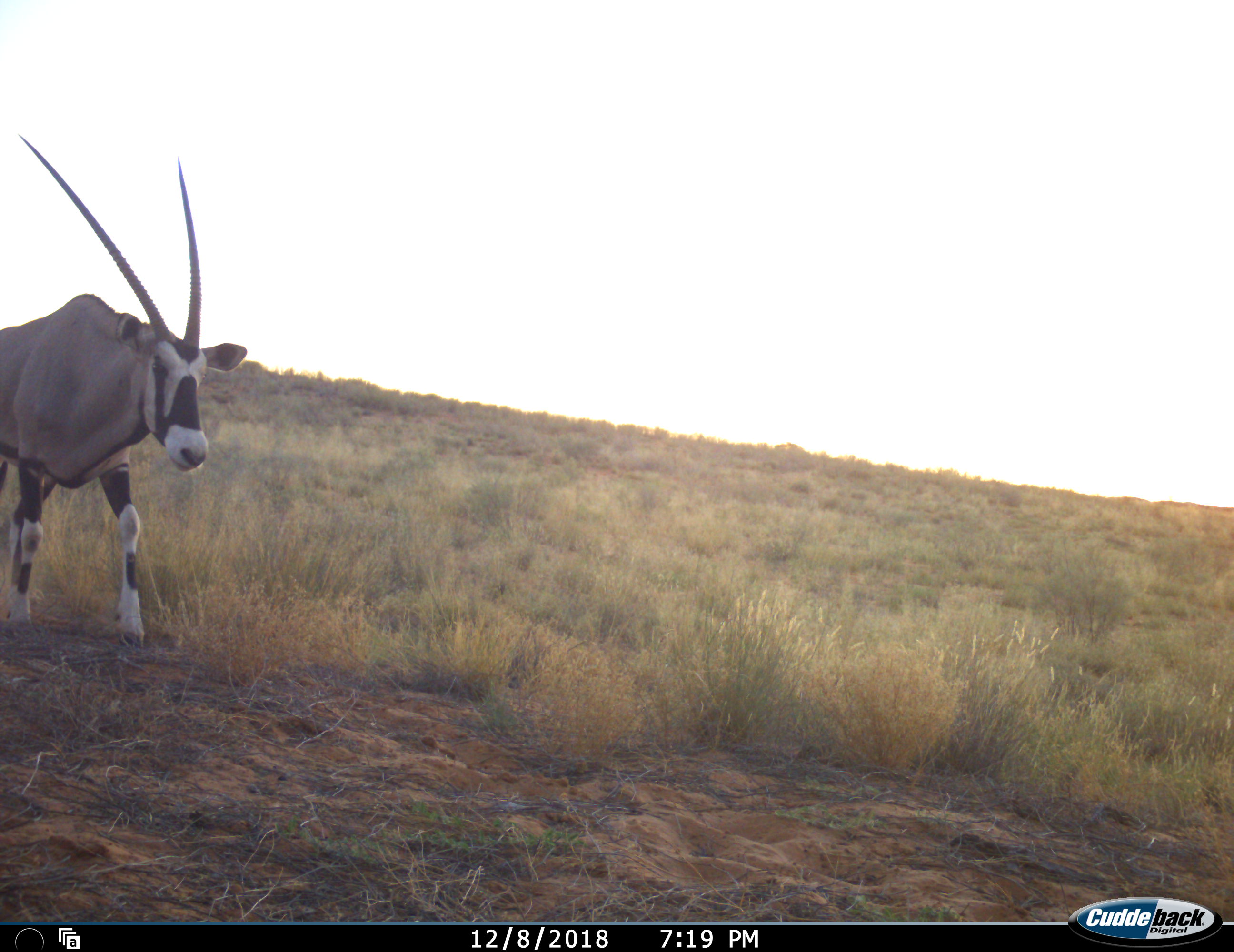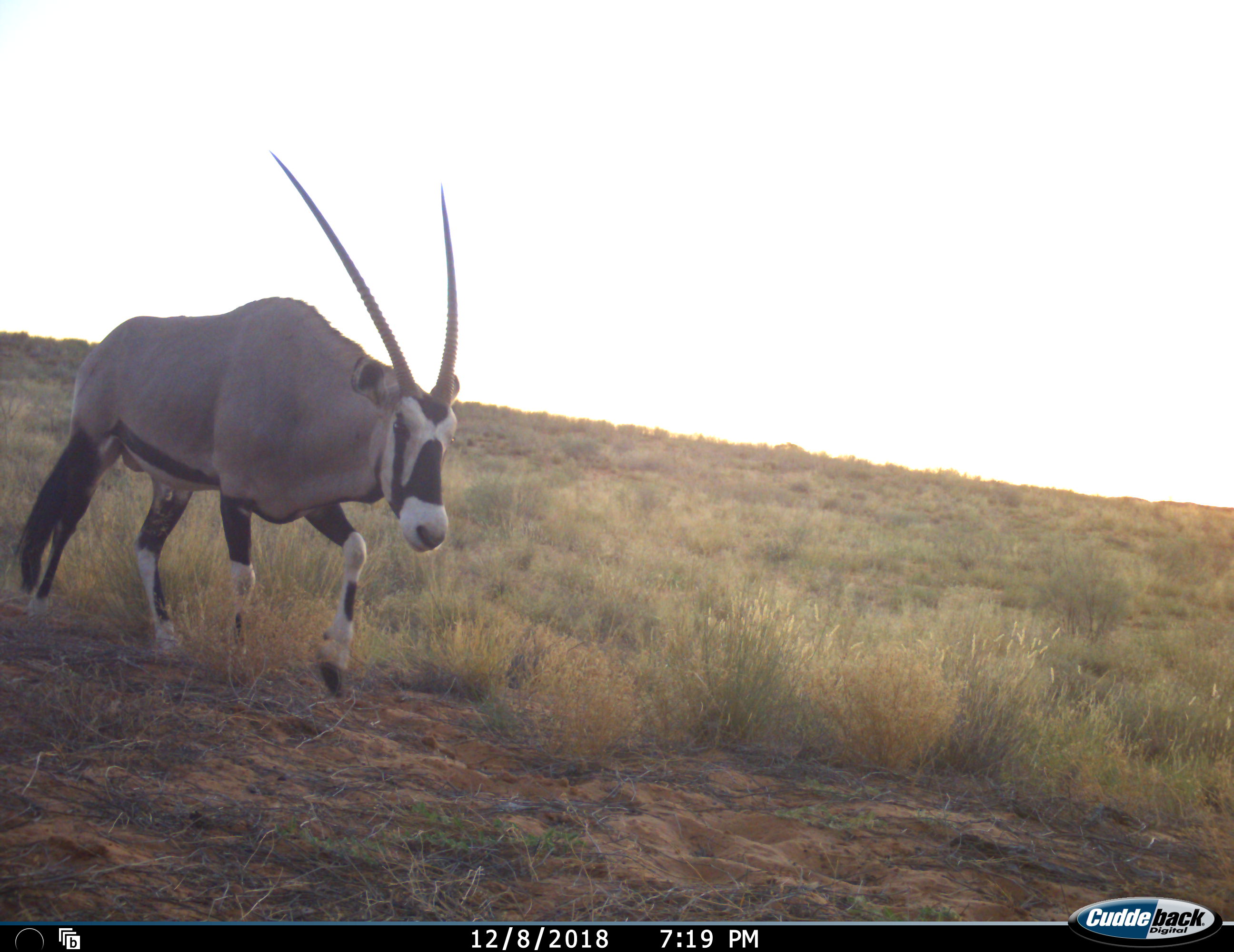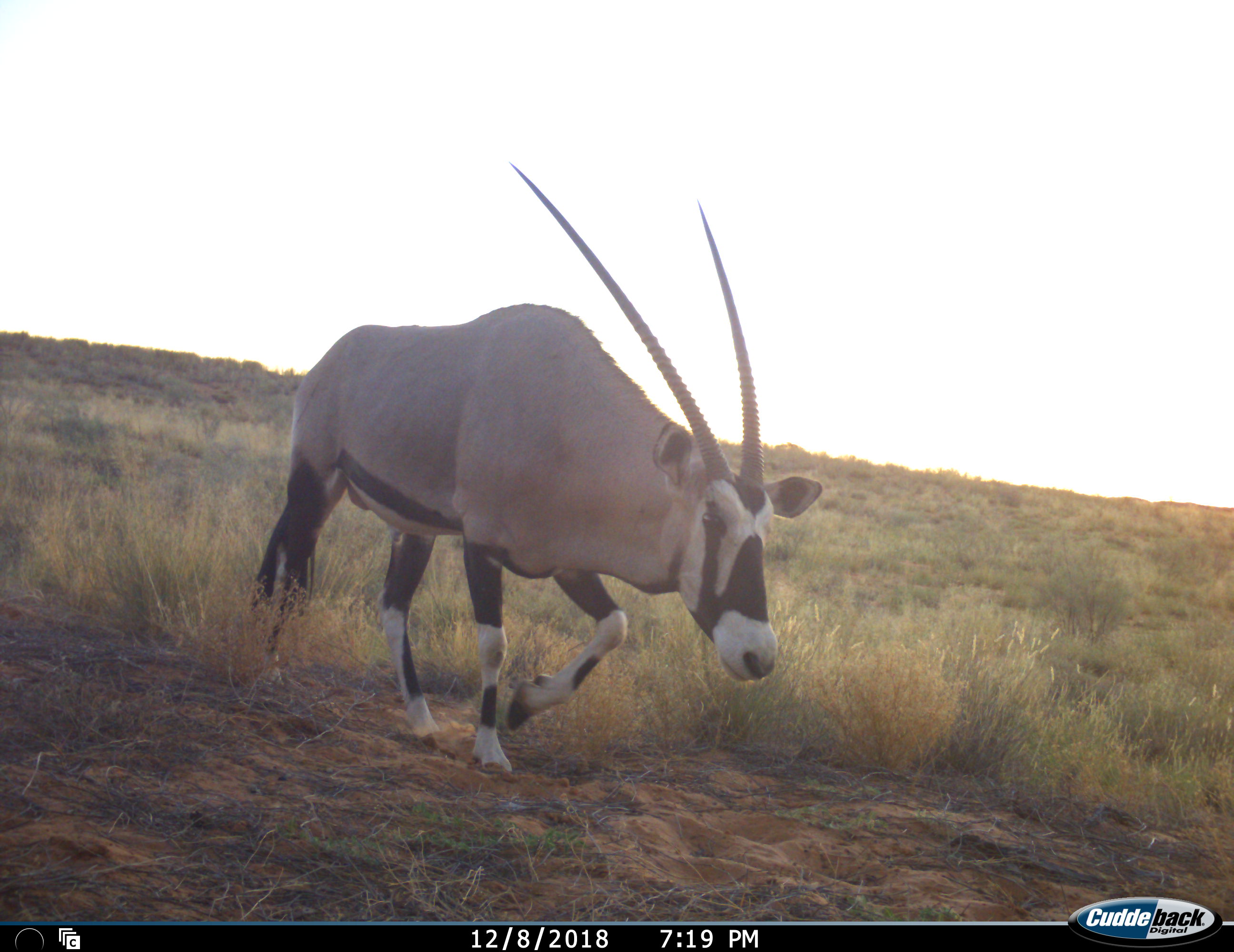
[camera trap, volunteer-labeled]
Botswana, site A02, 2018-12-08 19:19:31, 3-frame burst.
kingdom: Animalia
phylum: Chordata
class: Mammalia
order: Artiodactyla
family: Bovidae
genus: Oryx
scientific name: Oryx gazella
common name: gemsbok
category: gemsbokoryx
Gemsbokoryx (gemsbok) (Oryx gazella), count 1. Behavior (volunteer vote fractions): standing 0%, resting 0%, moving 100%, interacting 0%. Young present (vote fraction): 0%. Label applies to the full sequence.